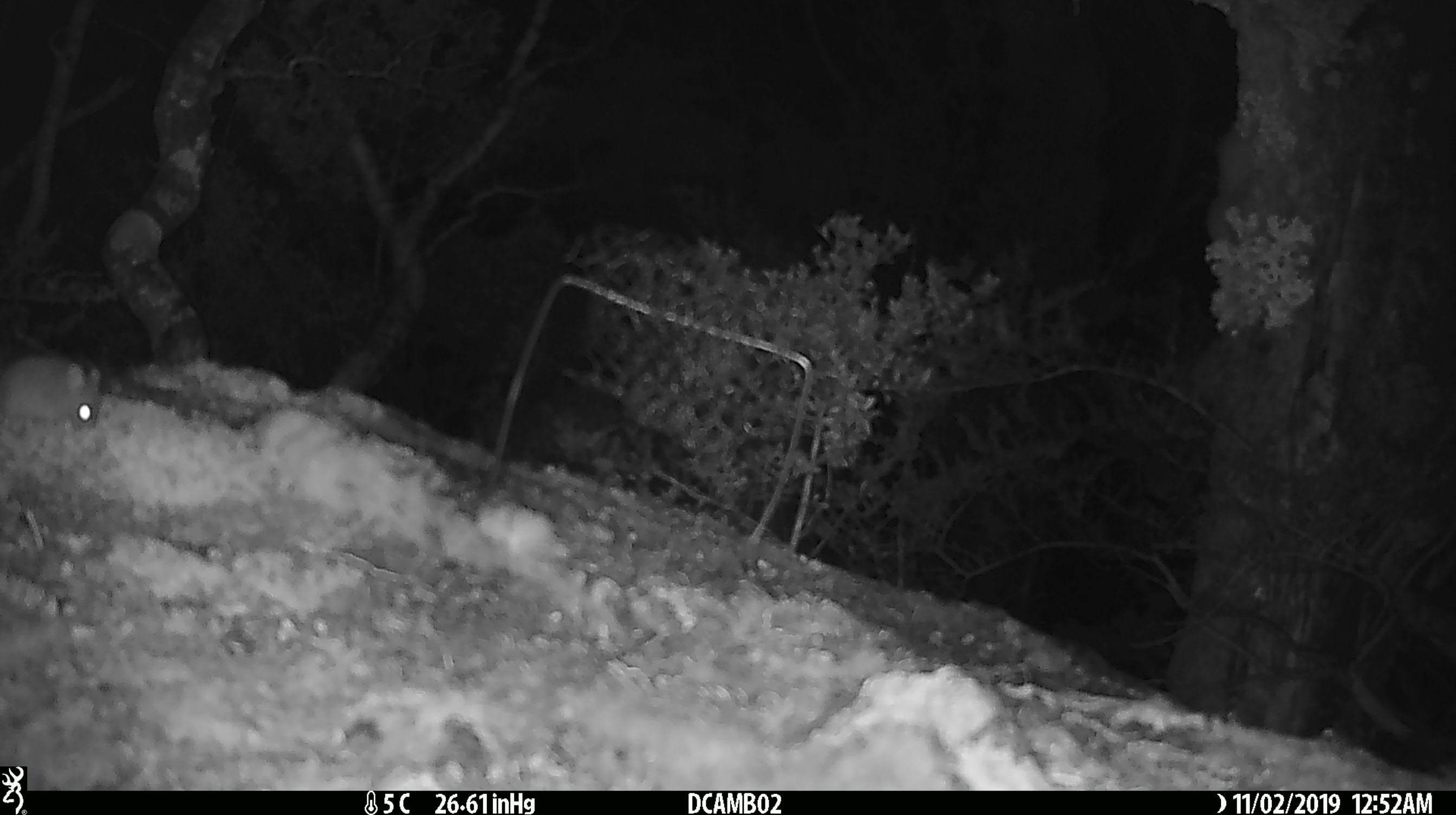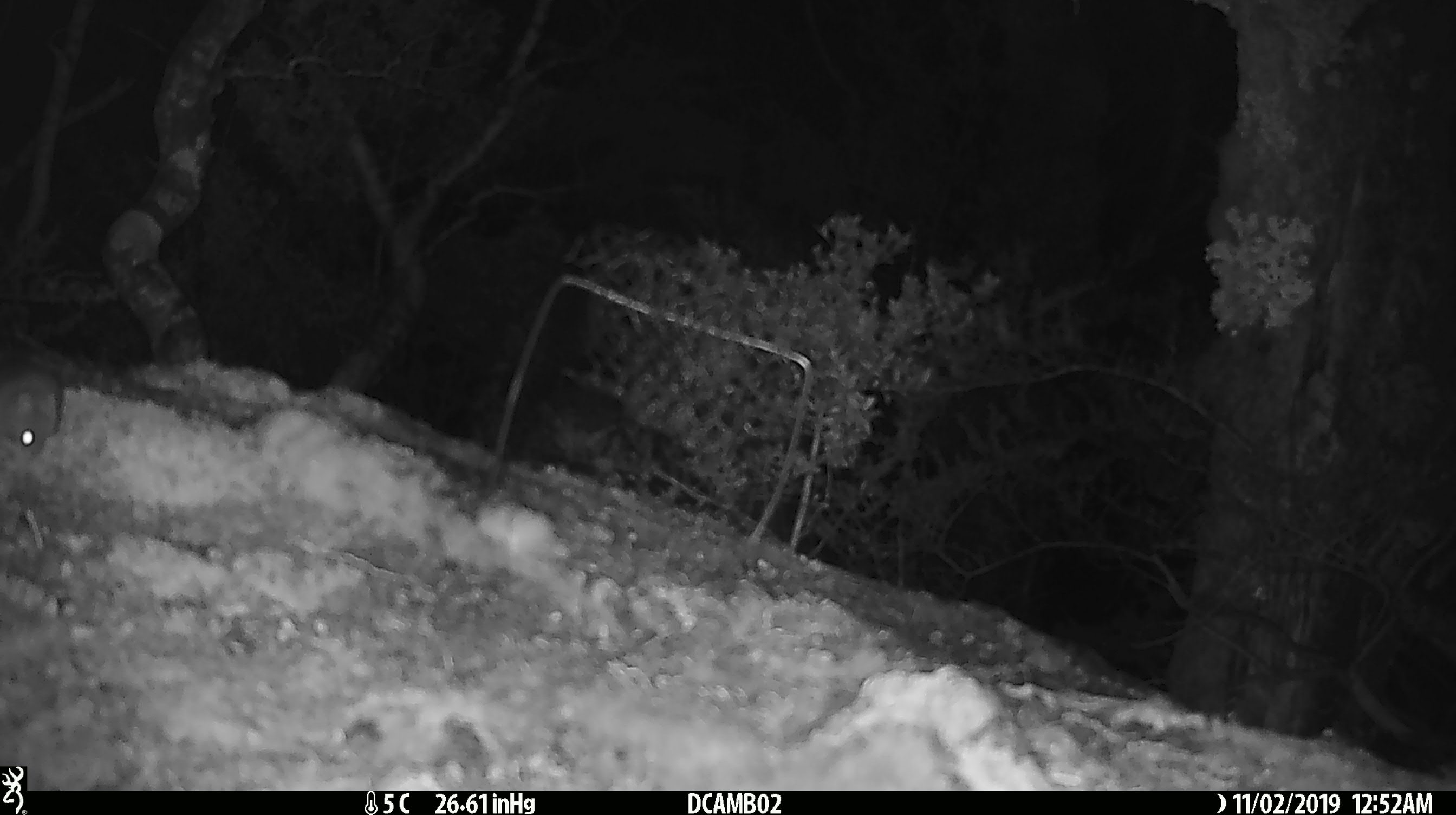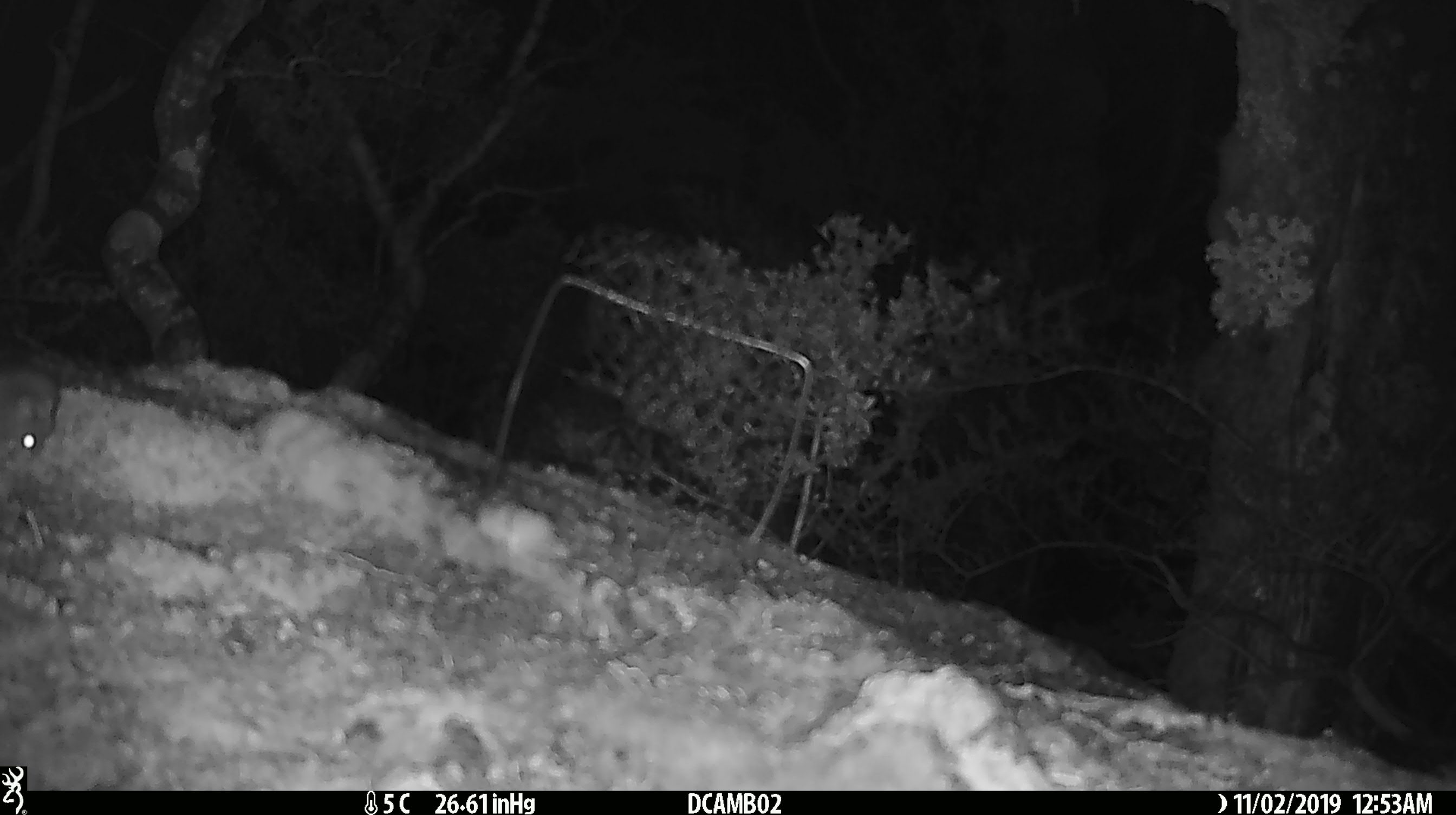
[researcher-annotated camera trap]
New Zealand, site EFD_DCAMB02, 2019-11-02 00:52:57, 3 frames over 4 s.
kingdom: Animalia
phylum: Chordata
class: Mammalia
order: Rodentia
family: Muridae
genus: Mus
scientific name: Mus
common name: mouse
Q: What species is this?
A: Mouse (Mus).